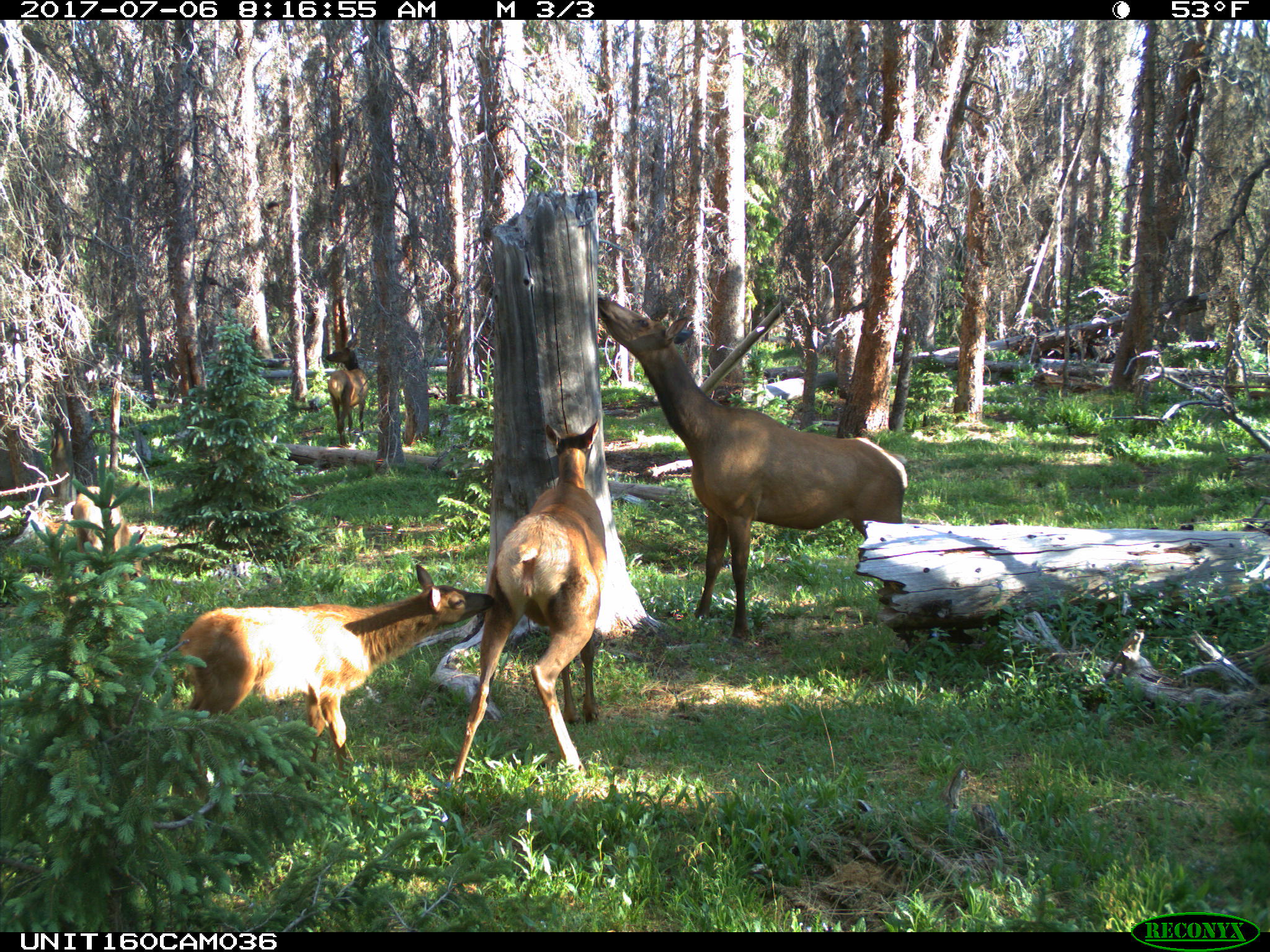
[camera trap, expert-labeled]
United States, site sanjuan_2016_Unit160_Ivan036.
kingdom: Animalia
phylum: Chordata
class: Mammalia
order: Artiodactyla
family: Cervidae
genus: Cervus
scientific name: Cervus elaphus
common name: red deer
Cervus elaphus (red deer).